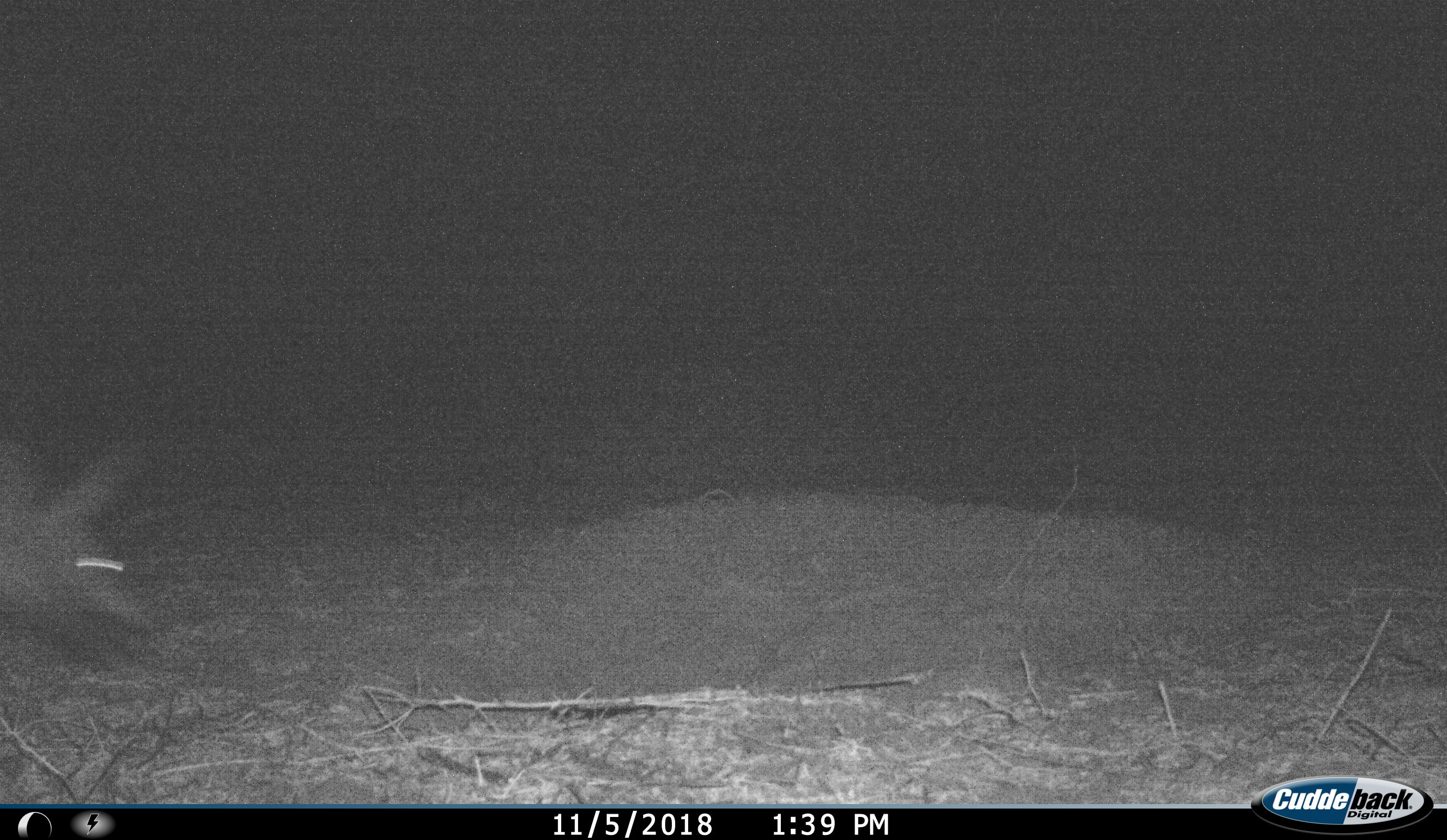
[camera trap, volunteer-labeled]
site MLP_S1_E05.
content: unidentified animal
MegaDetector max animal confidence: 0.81